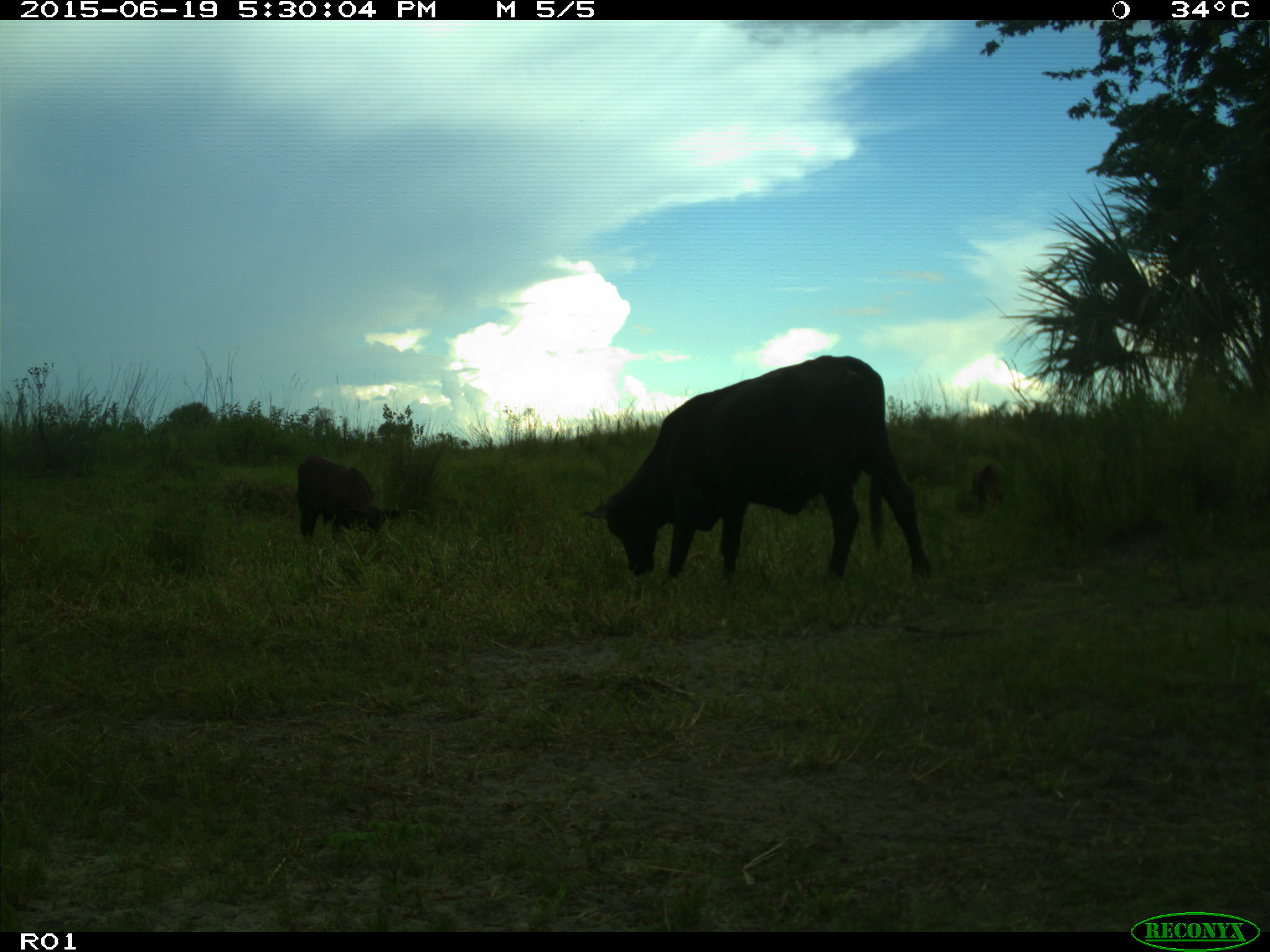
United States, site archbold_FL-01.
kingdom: Animalia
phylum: Chordata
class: Mammalia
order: Artiodactyla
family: Bovidae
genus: Bos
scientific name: Bos taurus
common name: domestic cow